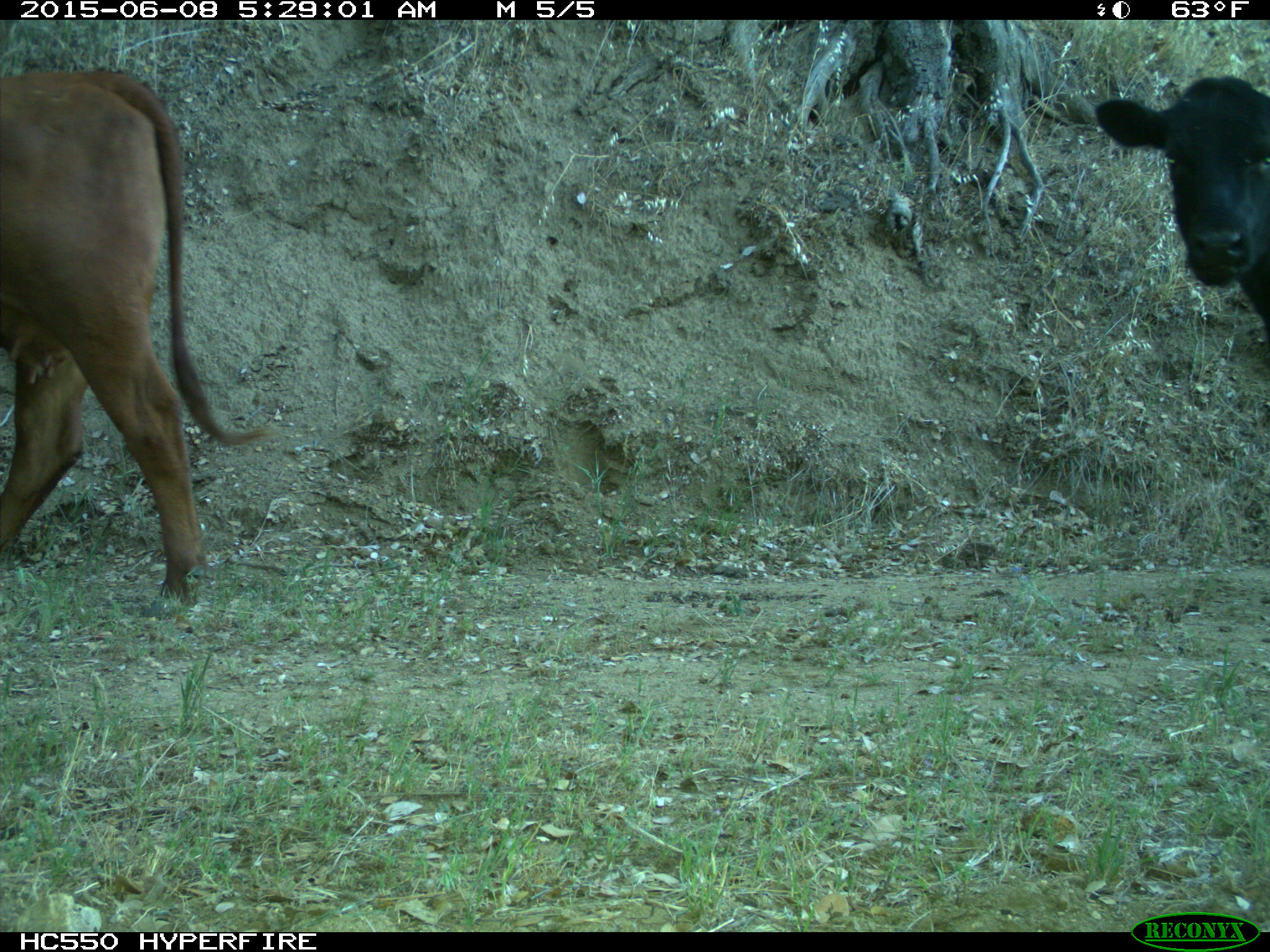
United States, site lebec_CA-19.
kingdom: Animalia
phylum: Chordata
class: Mammalia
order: Artiodactyla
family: Bovidae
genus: Bos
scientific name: Bos taurus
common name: domestic cow